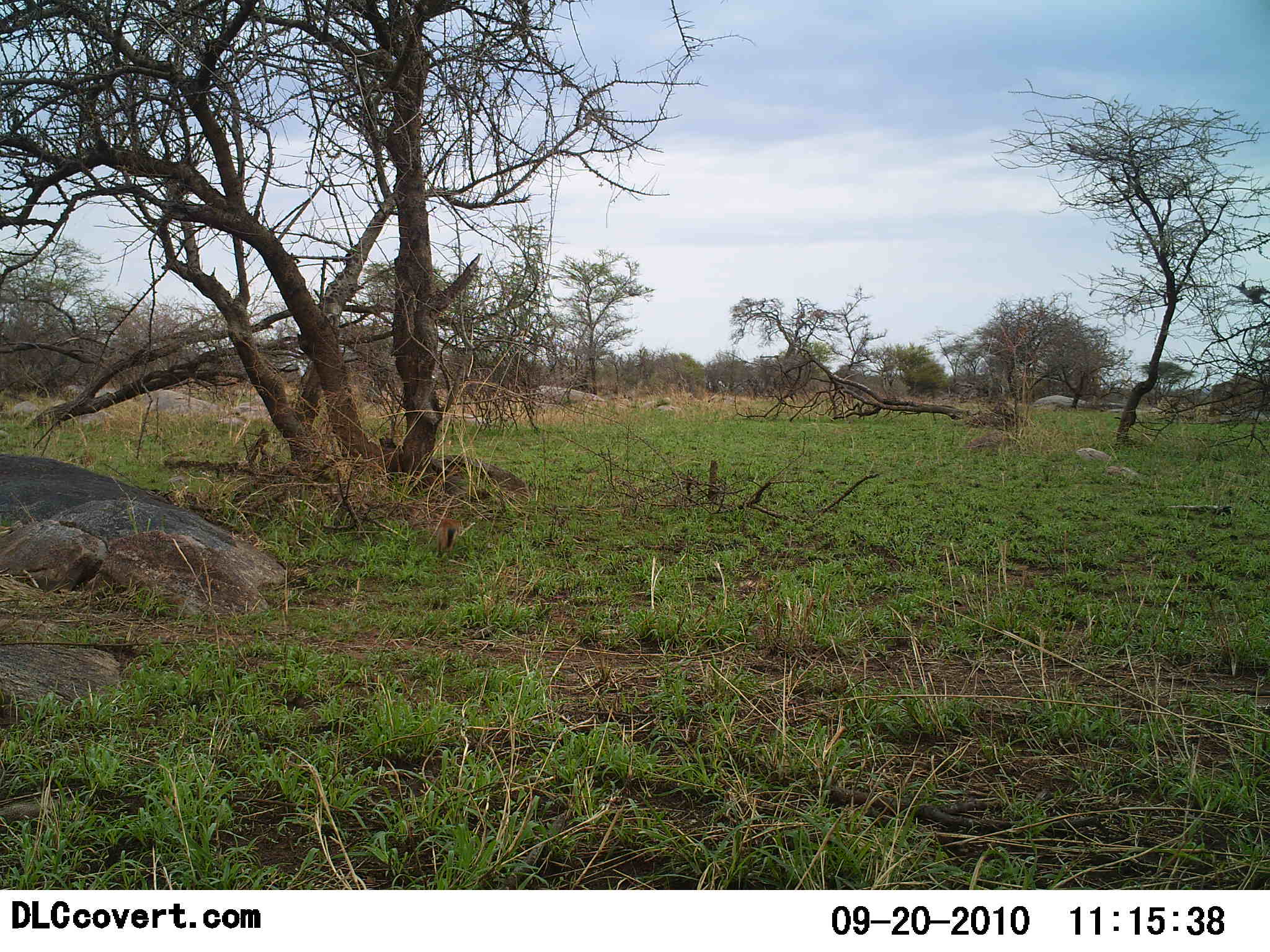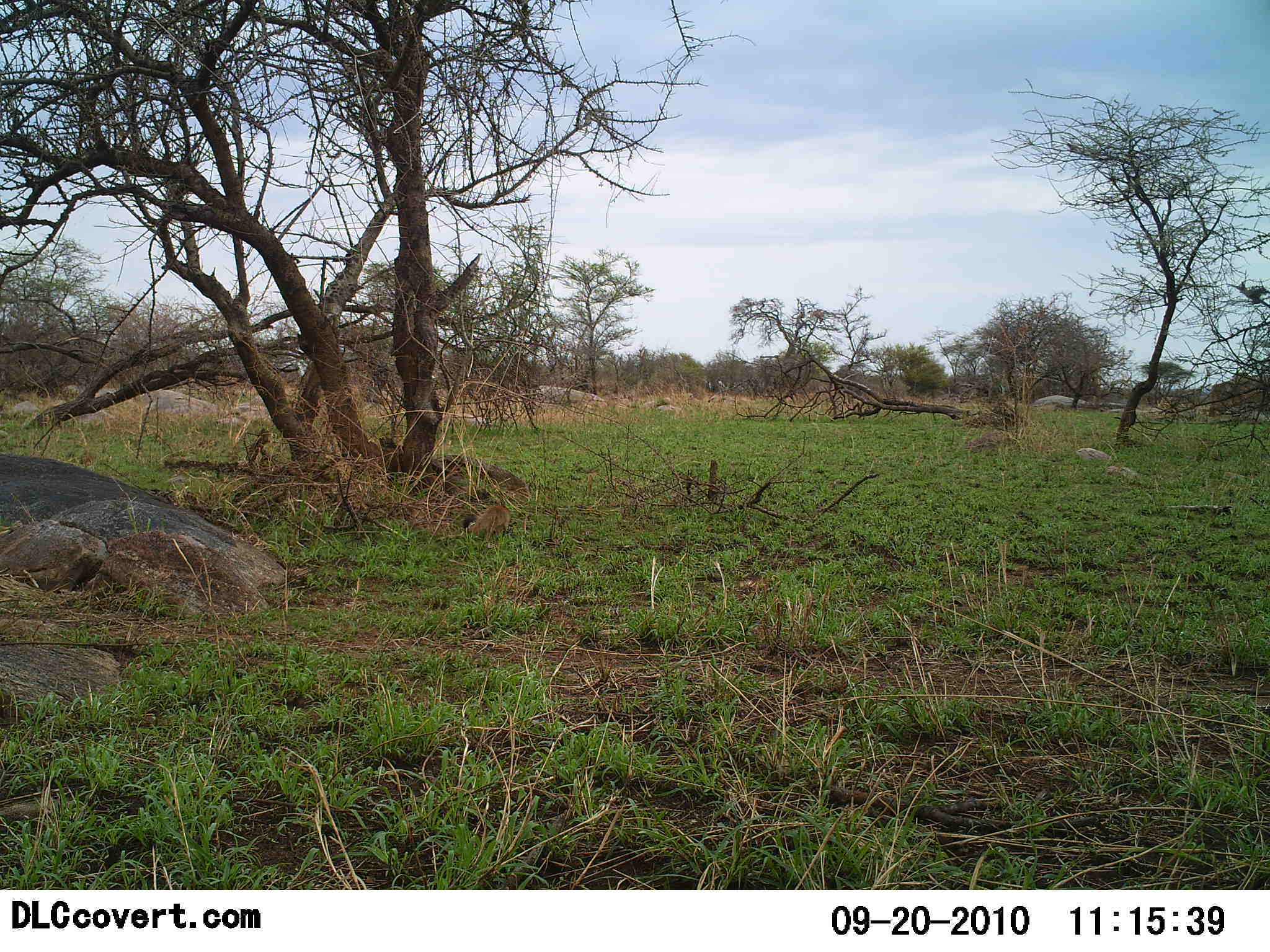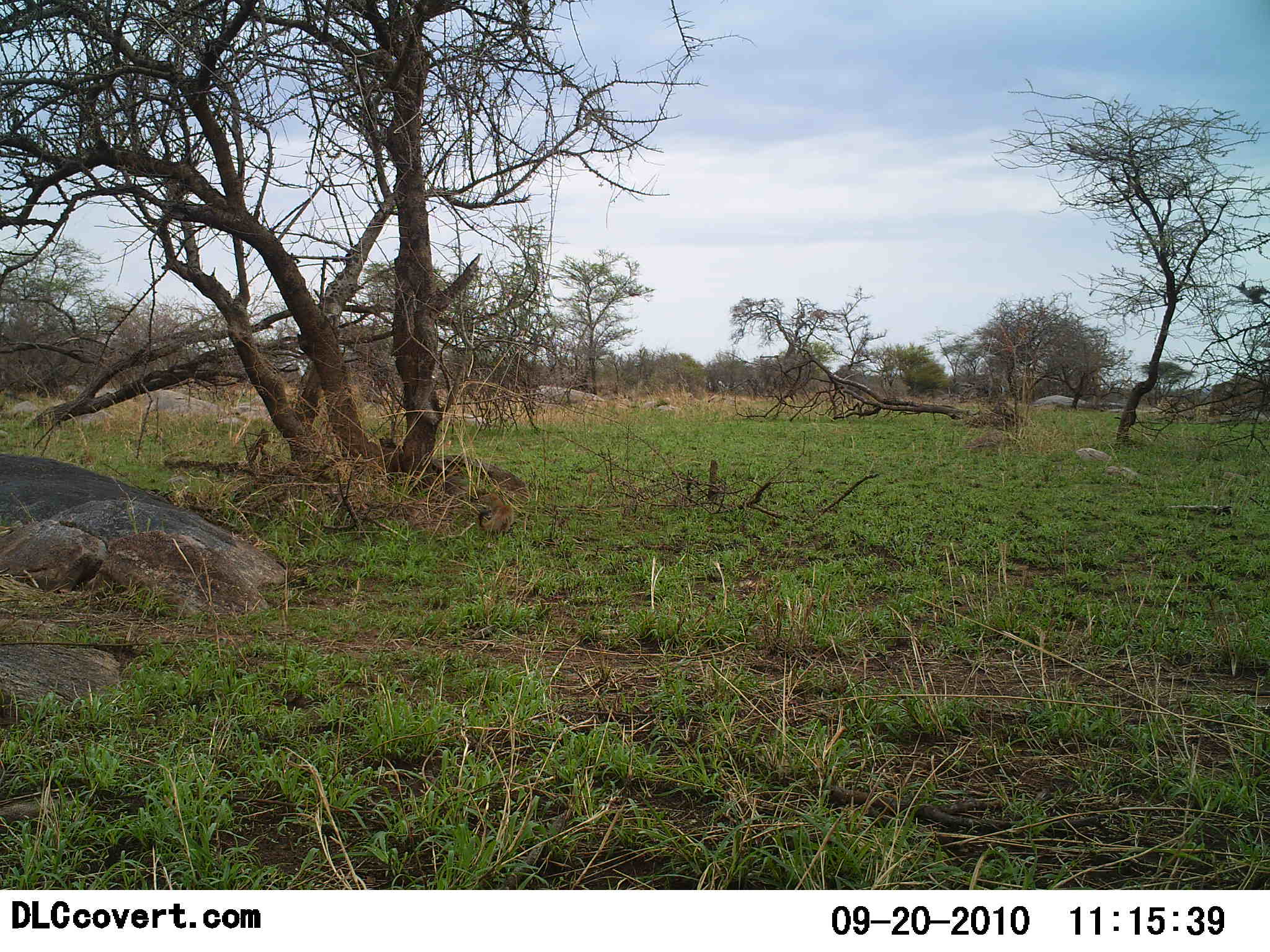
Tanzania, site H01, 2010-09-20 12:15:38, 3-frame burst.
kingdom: Animalia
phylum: Chordata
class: Mammalia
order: Lagomorpha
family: Leporidae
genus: Lepus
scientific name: Lepus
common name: hare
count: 1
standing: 0%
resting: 0%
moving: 100%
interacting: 0%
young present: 0%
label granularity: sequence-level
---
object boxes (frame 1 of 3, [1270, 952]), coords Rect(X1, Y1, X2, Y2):
animal: Rect(437, 519, 463, 554)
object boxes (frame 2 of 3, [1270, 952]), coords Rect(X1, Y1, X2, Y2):
animal: Rect(462, 505, 509, 541)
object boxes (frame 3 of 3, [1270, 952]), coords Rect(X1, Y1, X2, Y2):
animal: Rect(478, 494, 515, 534)